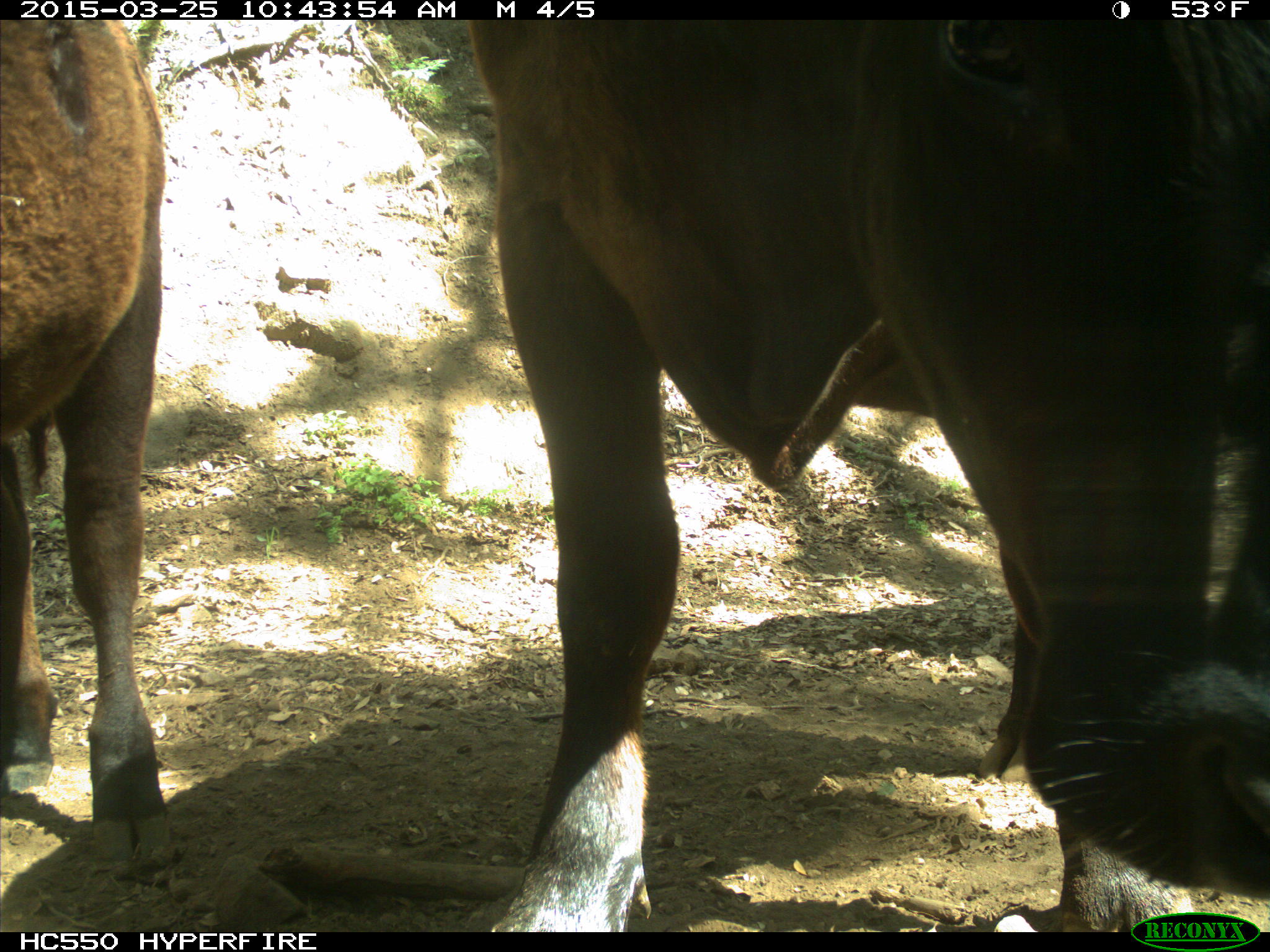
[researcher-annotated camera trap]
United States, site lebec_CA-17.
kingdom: Animalia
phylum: Chordata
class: Mammalia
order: Artiodactyla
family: Bovidae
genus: Bos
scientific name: Bos taurus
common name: domestic cow